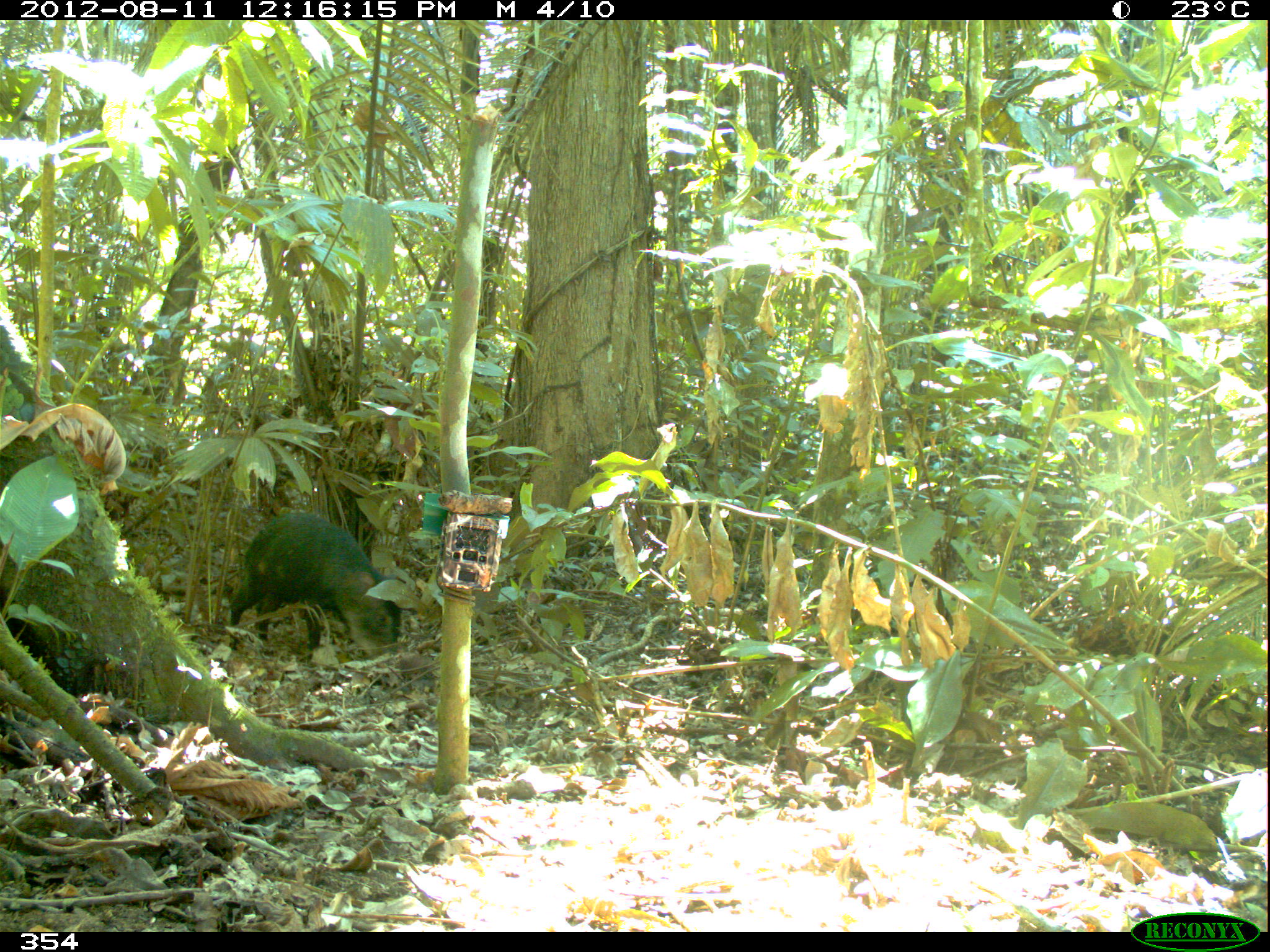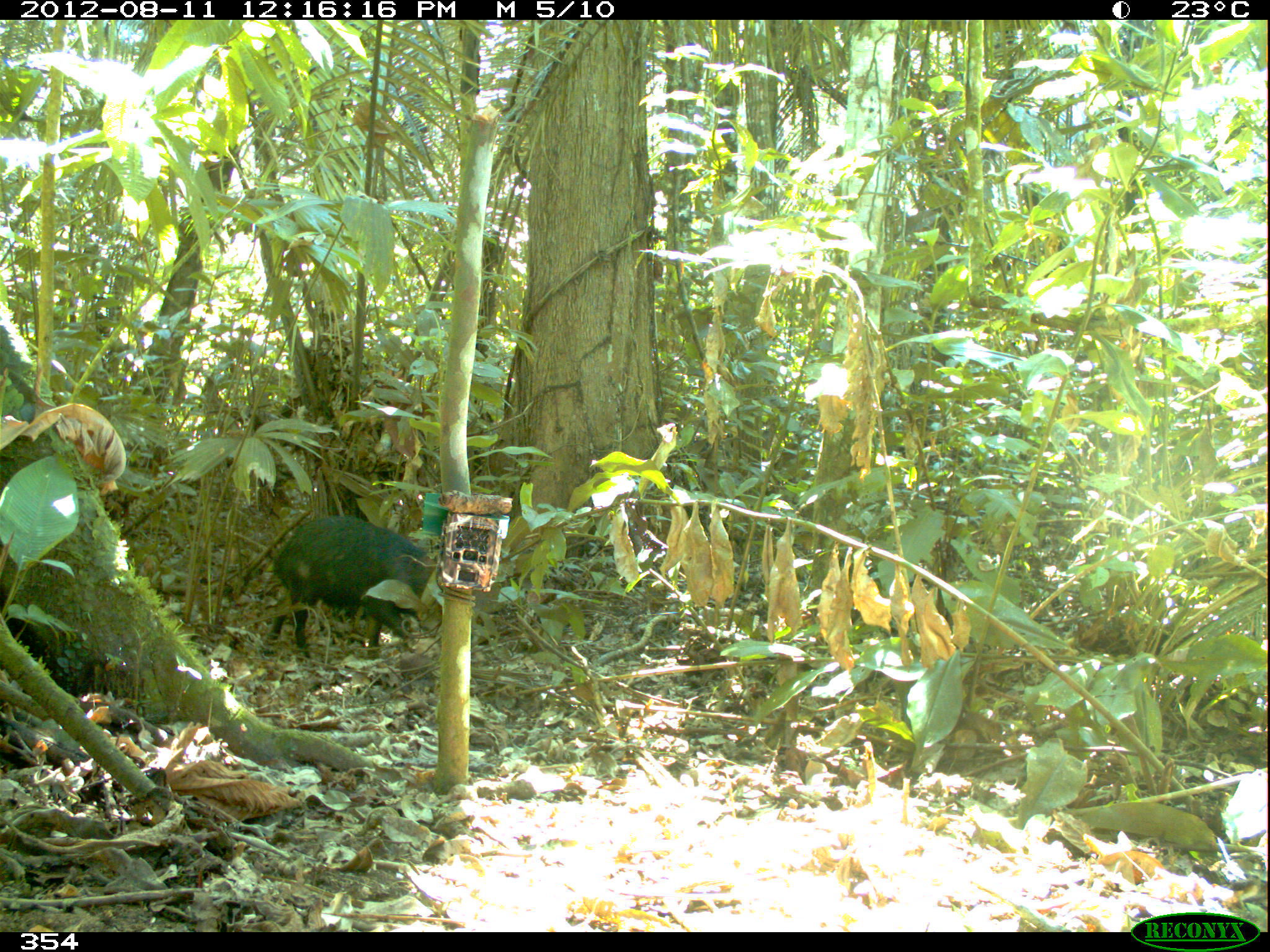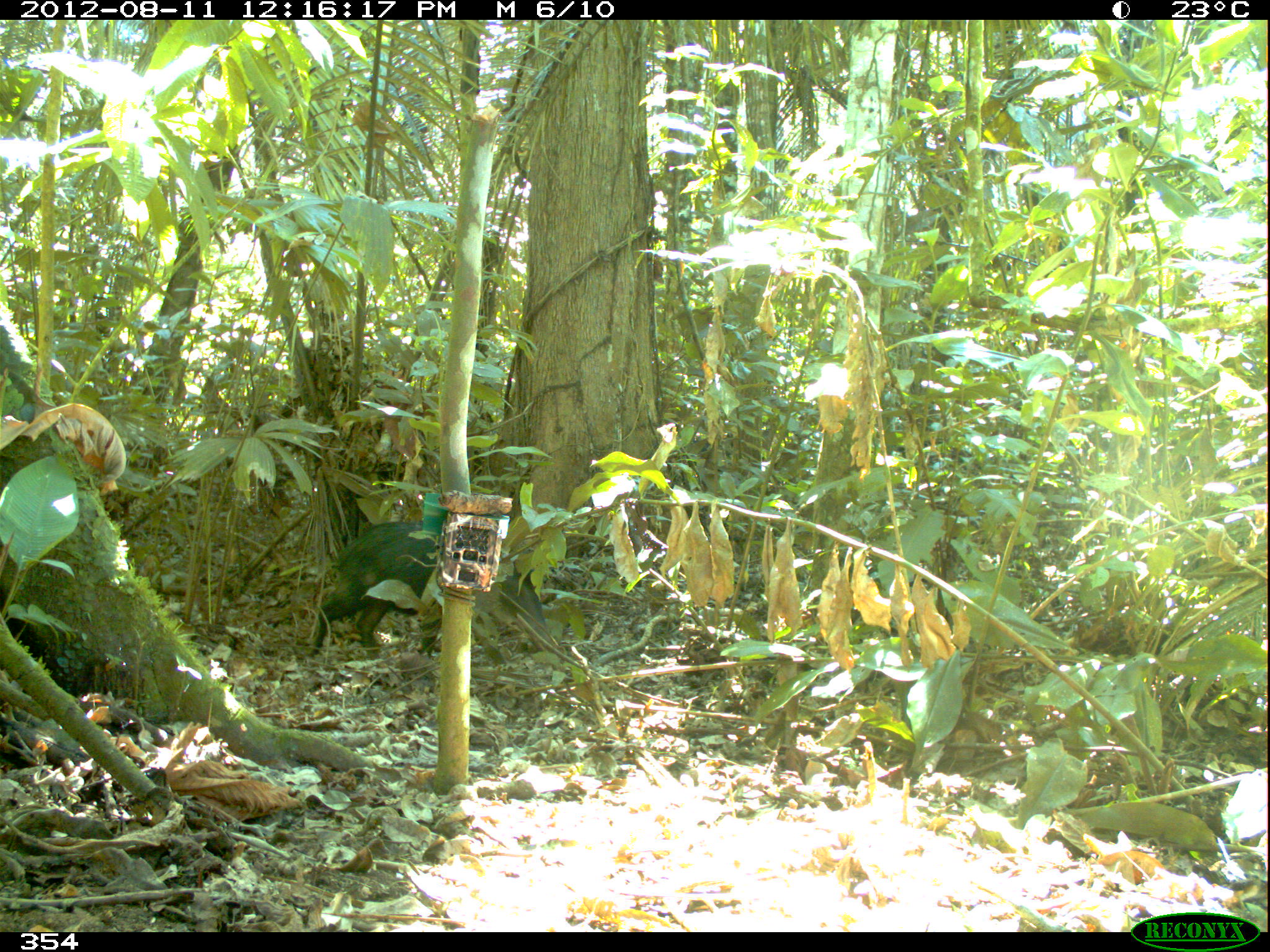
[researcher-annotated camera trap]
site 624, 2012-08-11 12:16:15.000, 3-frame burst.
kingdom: Animalia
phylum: Chordata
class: Mammalia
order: Artiodactyla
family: Tayassuidae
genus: Tayassu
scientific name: Tayassu pecari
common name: white-lipped peccary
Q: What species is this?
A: Tayassu pecari (white-lipped peccary).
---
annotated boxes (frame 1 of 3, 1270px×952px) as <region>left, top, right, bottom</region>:
tayassu pecari: <region>227, 511, 403, 666</region>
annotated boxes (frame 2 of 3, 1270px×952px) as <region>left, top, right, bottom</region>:
tayassu pecari: <region>262, 516, 437, 659</region>